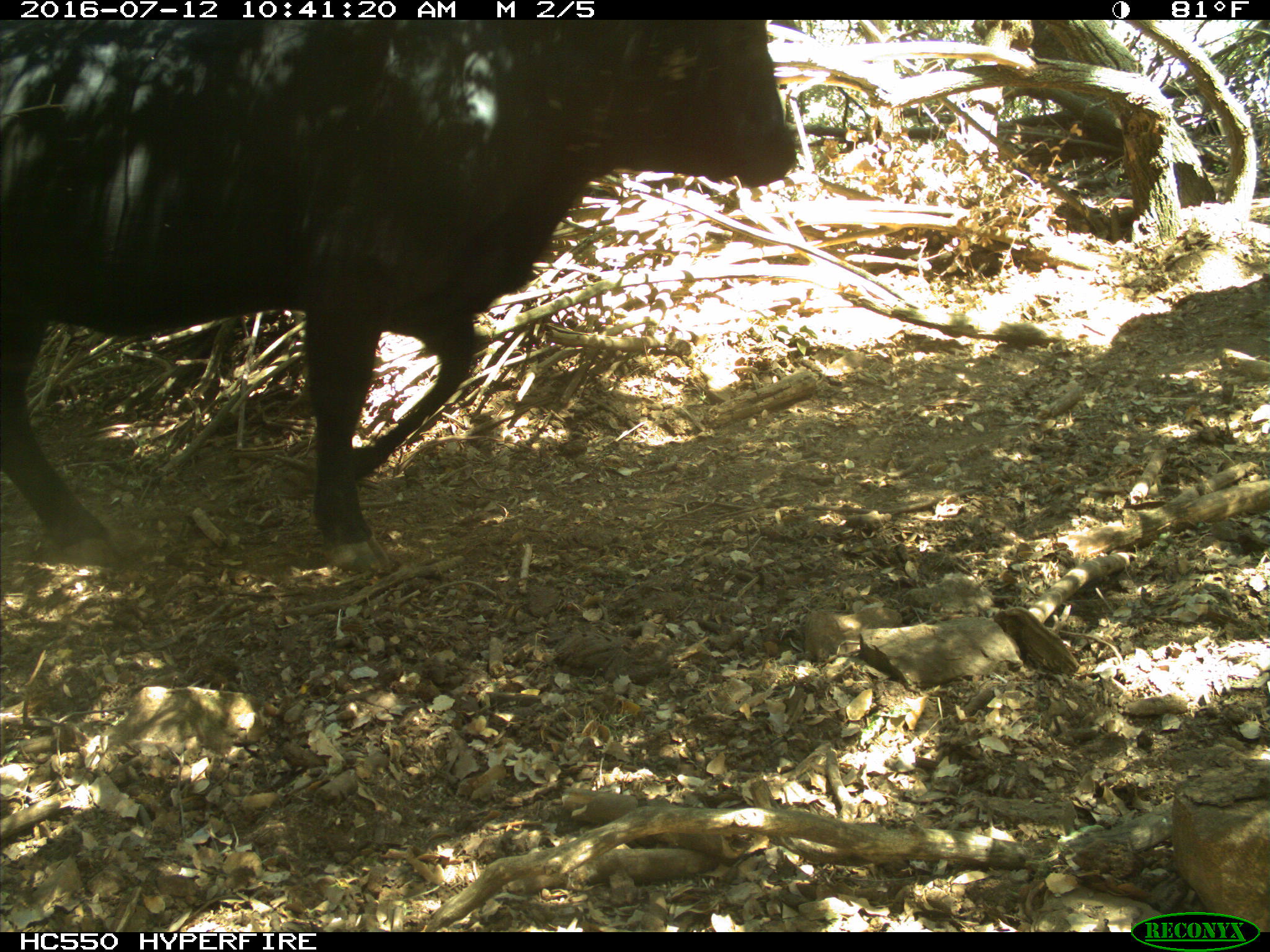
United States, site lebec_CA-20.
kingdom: Animalia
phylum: Chordata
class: Mammalia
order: Artiodactyla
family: Bovidae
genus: Bos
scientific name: Bos taurus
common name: domestic cow